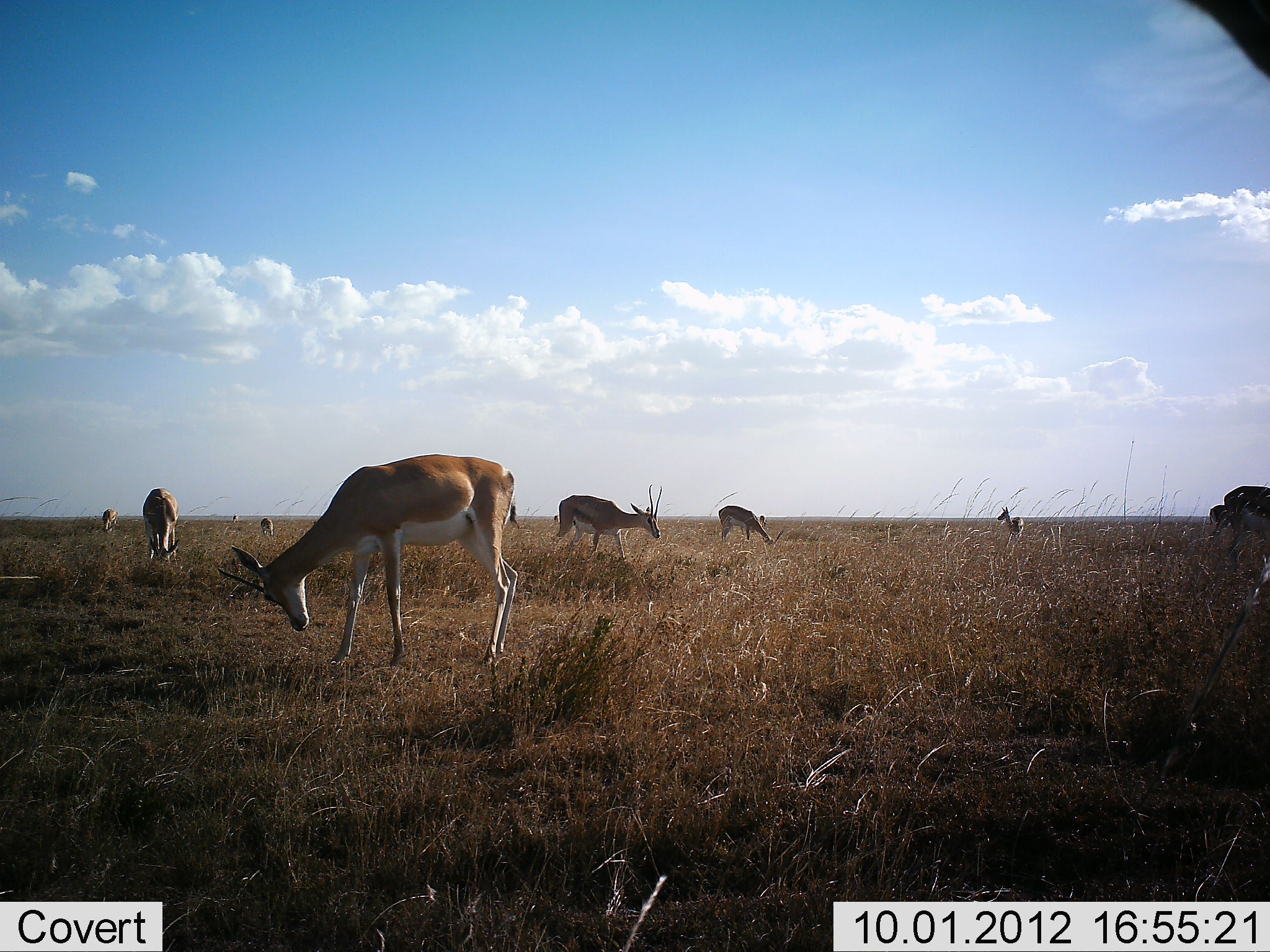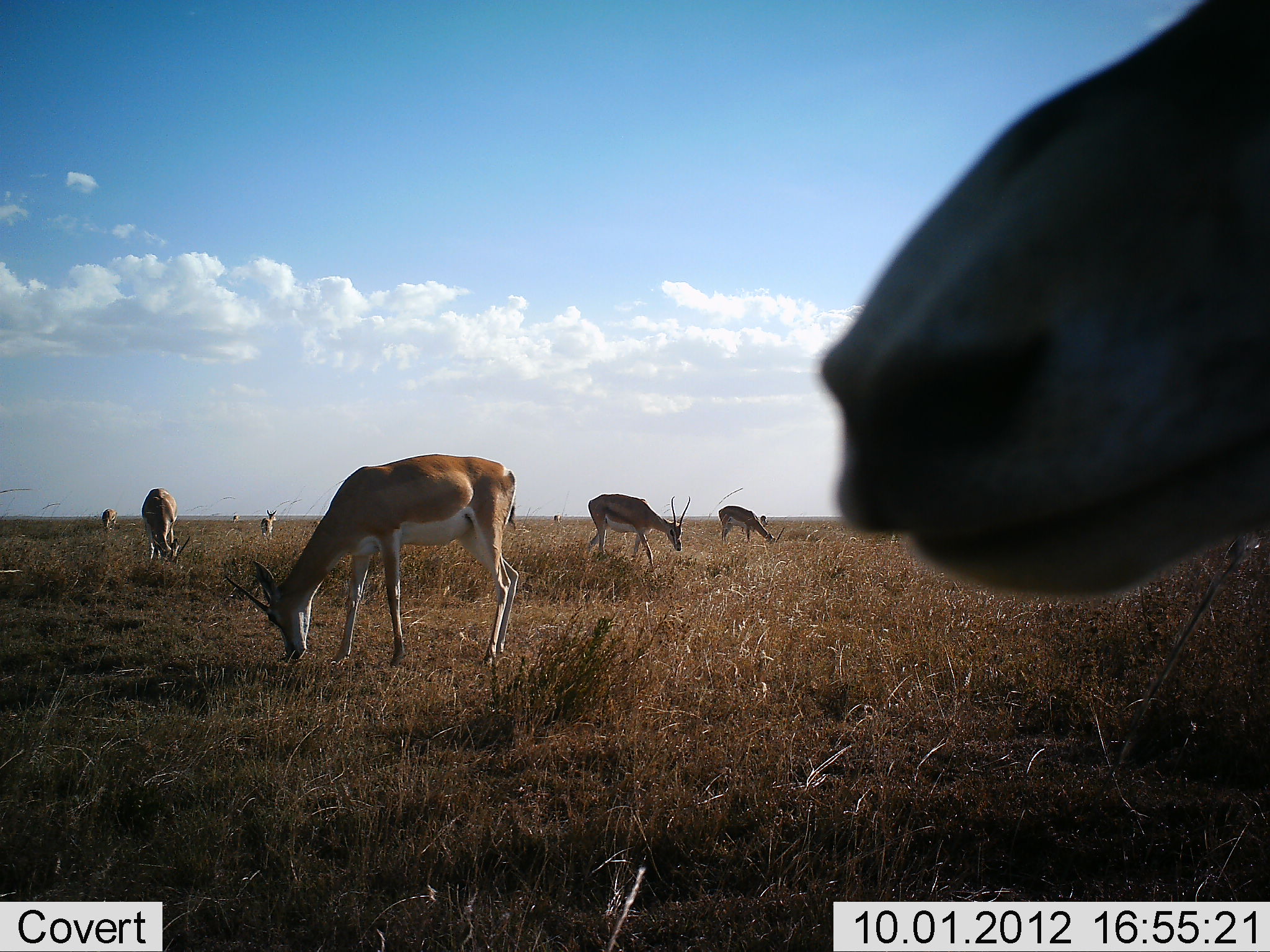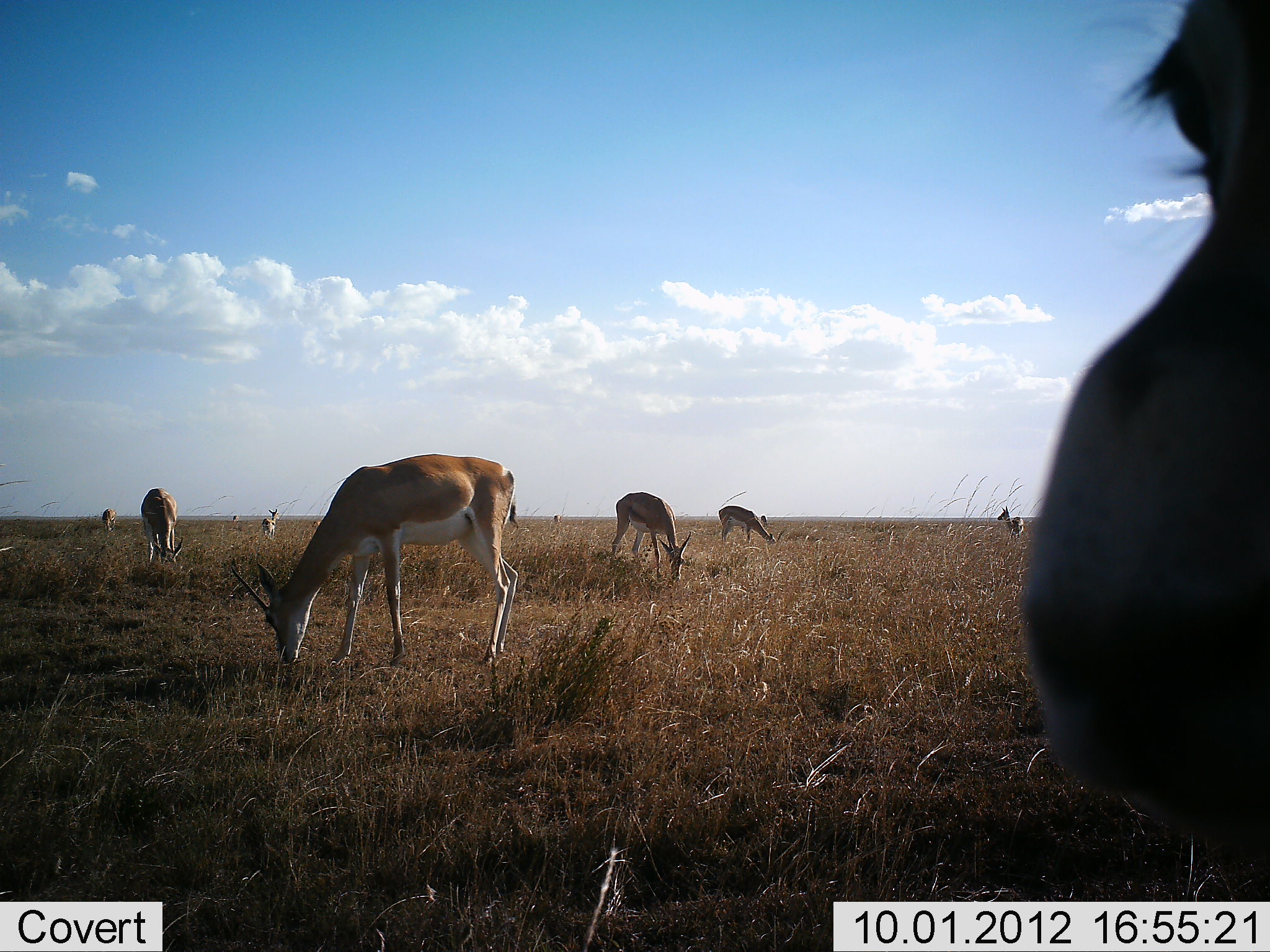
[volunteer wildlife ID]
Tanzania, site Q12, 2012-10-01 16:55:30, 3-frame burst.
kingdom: Animalia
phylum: Chordata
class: Mammalia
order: Artiodactyla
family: Bovidae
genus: Nanger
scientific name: Nanger granti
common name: grant's gazelle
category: gazellegrants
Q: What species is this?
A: Gazellegrants (grant's gazelle) (Nanger granti).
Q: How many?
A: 9.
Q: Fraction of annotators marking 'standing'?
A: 54%.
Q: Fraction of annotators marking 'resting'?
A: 0%.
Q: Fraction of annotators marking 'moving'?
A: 8%.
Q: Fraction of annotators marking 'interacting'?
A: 0%.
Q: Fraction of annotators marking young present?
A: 0%.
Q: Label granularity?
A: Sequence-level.